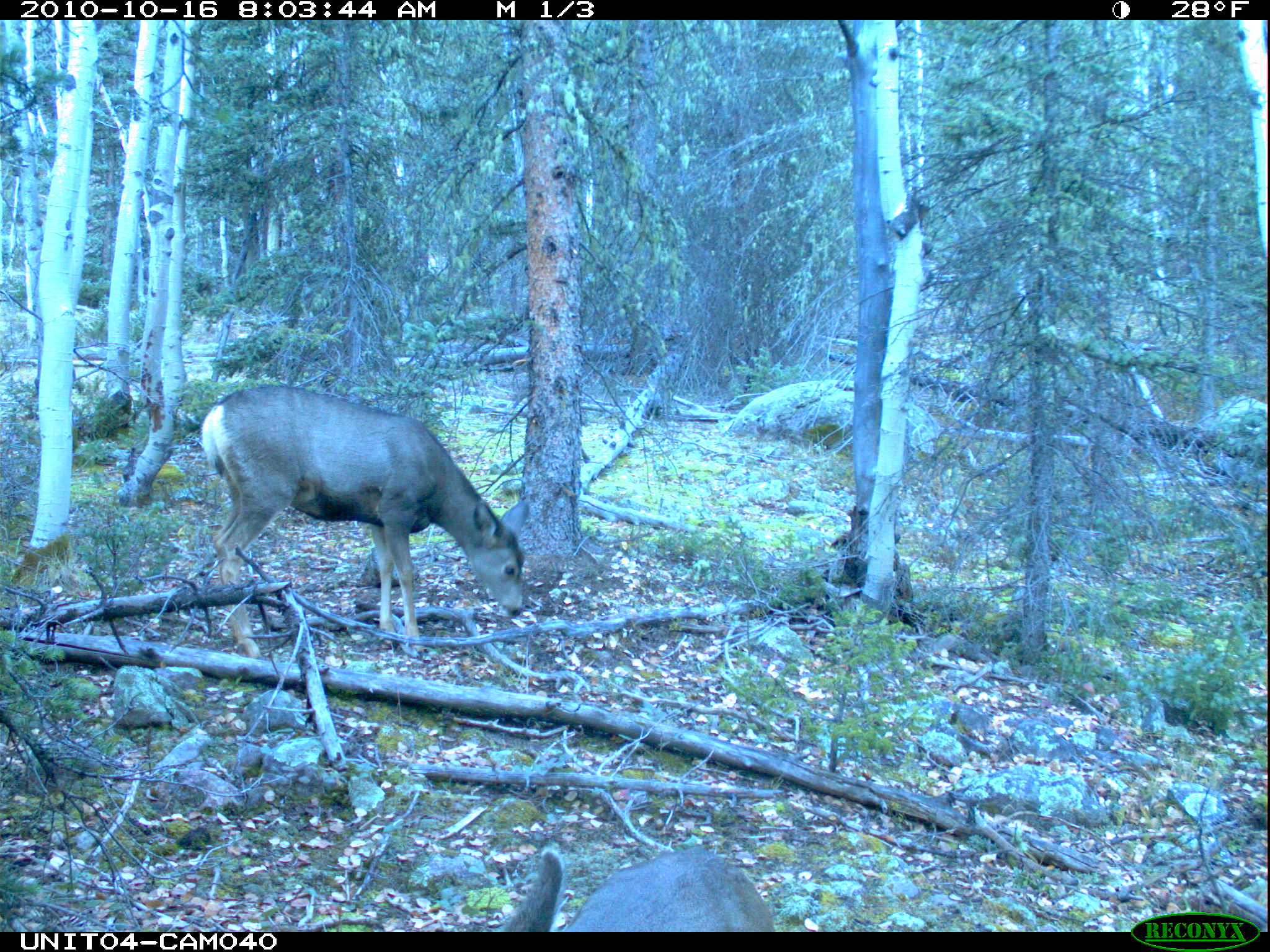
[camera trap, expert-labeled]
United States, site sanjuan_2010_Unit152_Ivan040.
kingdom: Animalia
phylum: Chordata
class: Mammalia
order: Artiodactyla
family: Cervidae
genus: Odocoileus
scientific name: Odocoileus hemionus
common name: mule deer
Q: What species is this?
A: Odocoileus hemionus (mule deer).